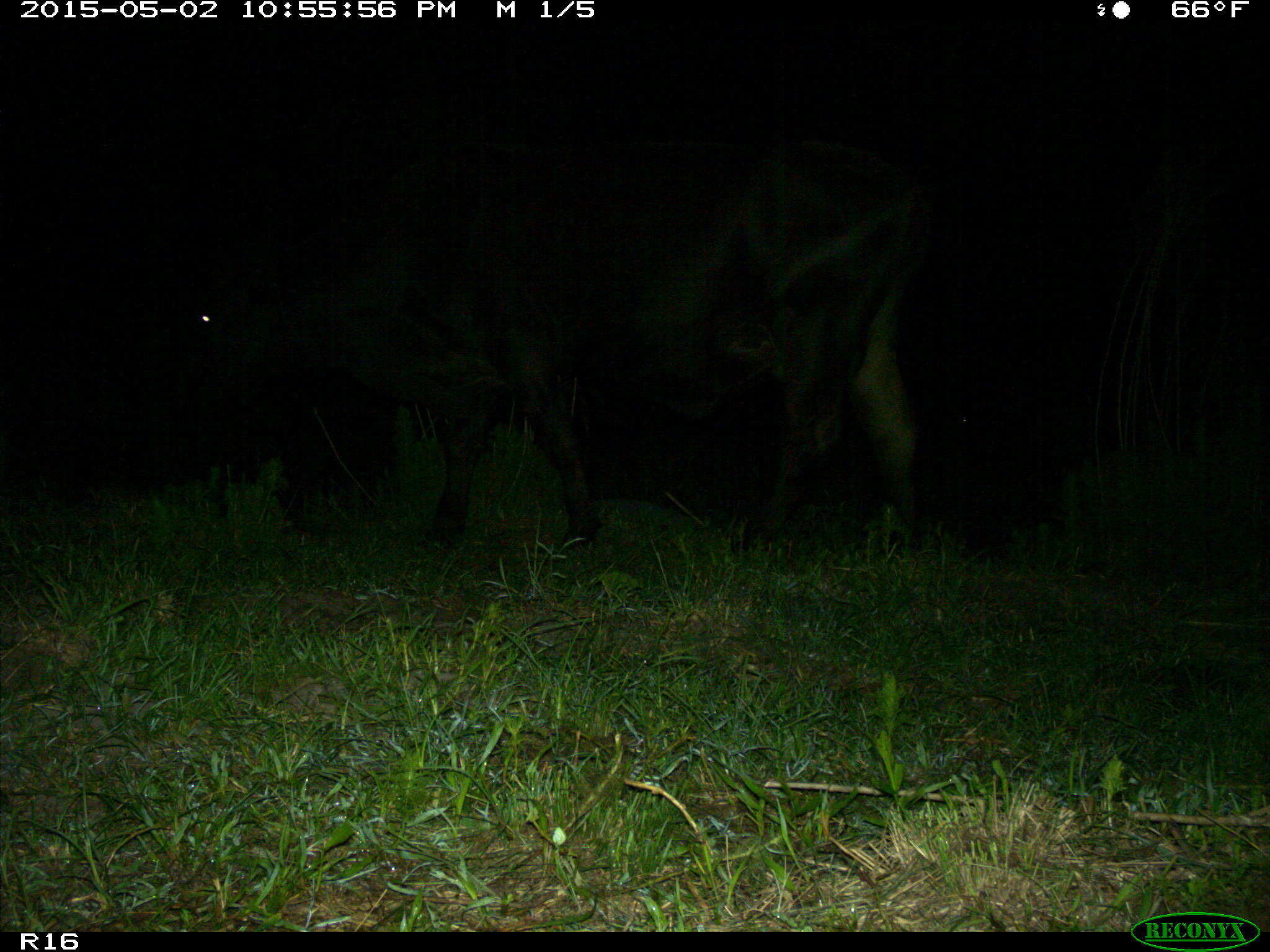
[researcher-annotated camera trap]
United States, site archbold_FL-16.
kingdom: Animalia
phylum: Chordata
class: Mammalia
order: Artiodactyla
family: Bovidae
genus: Bos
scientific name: Bos taurus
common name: domestic cow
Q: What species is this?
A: Bos taurus (domestic cow).